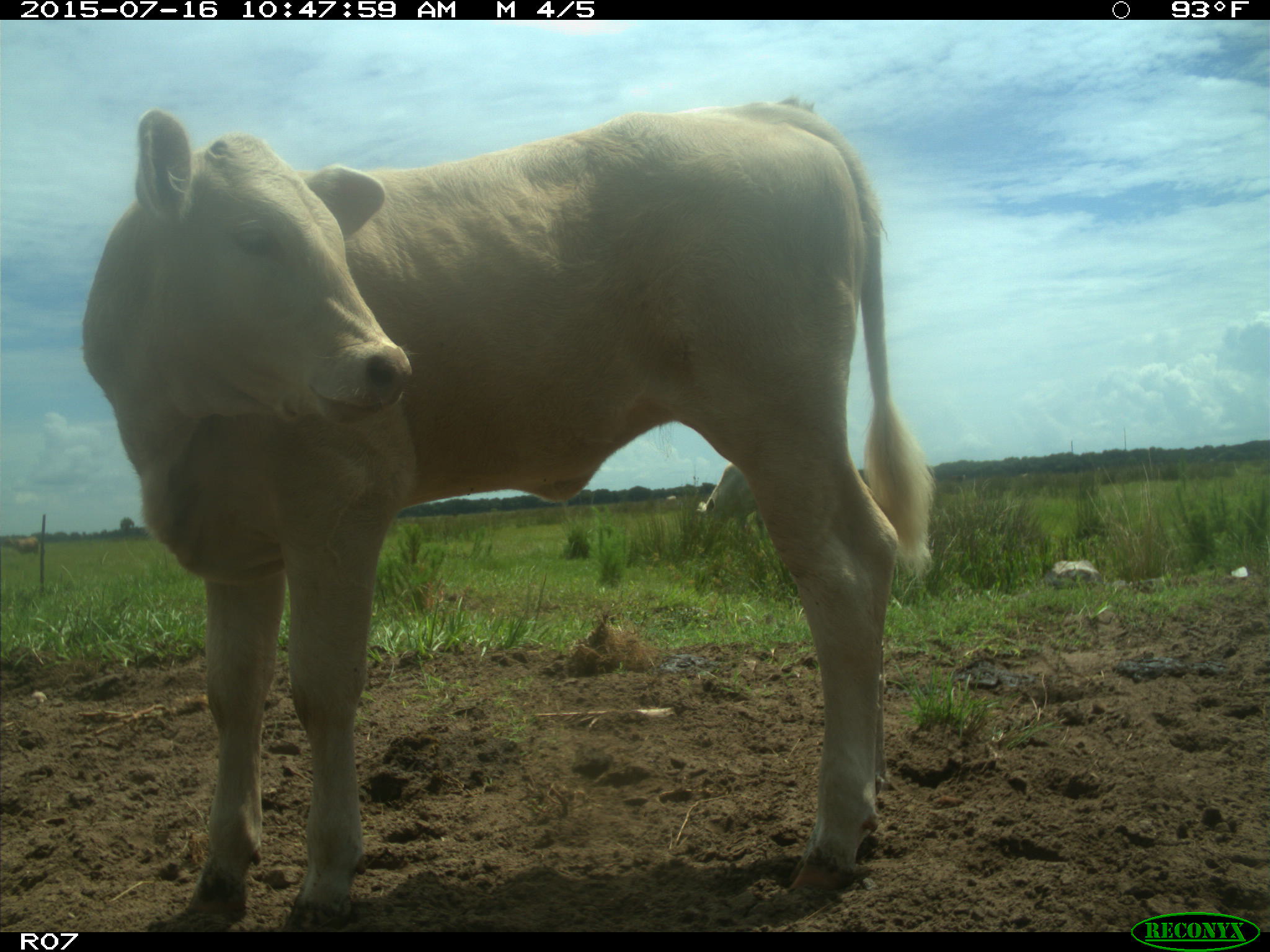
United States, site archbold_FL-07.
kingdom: Animalia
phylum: Chordata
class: Mammalia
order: Artiodactyla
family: Bovidae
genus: Bos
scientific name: Bos taurus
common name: domestic cow